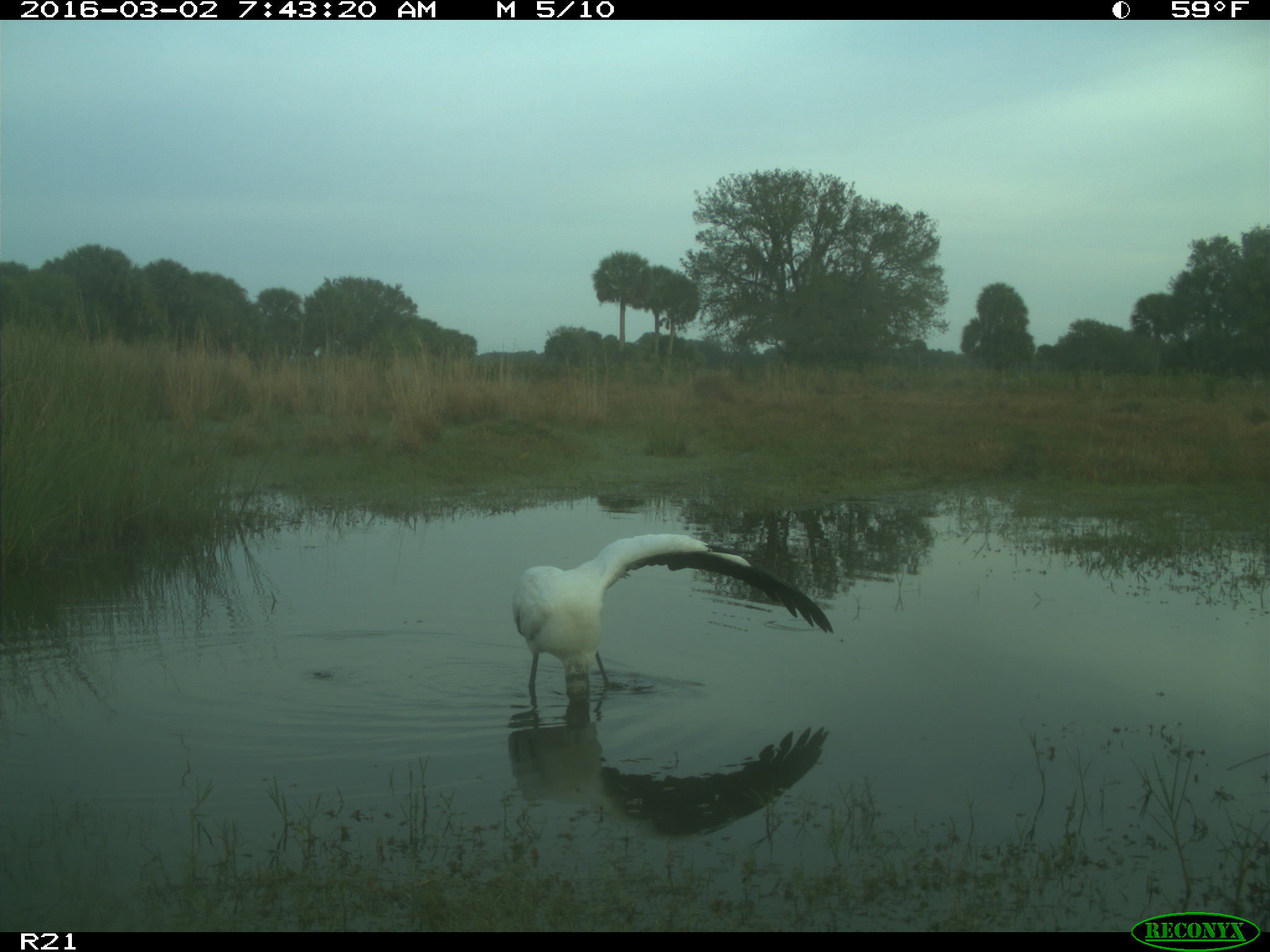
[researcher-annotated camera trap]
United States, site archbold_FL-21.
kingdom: Animalia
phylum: Chordata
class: Aves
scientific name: Aves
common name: birds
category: unidentified bird